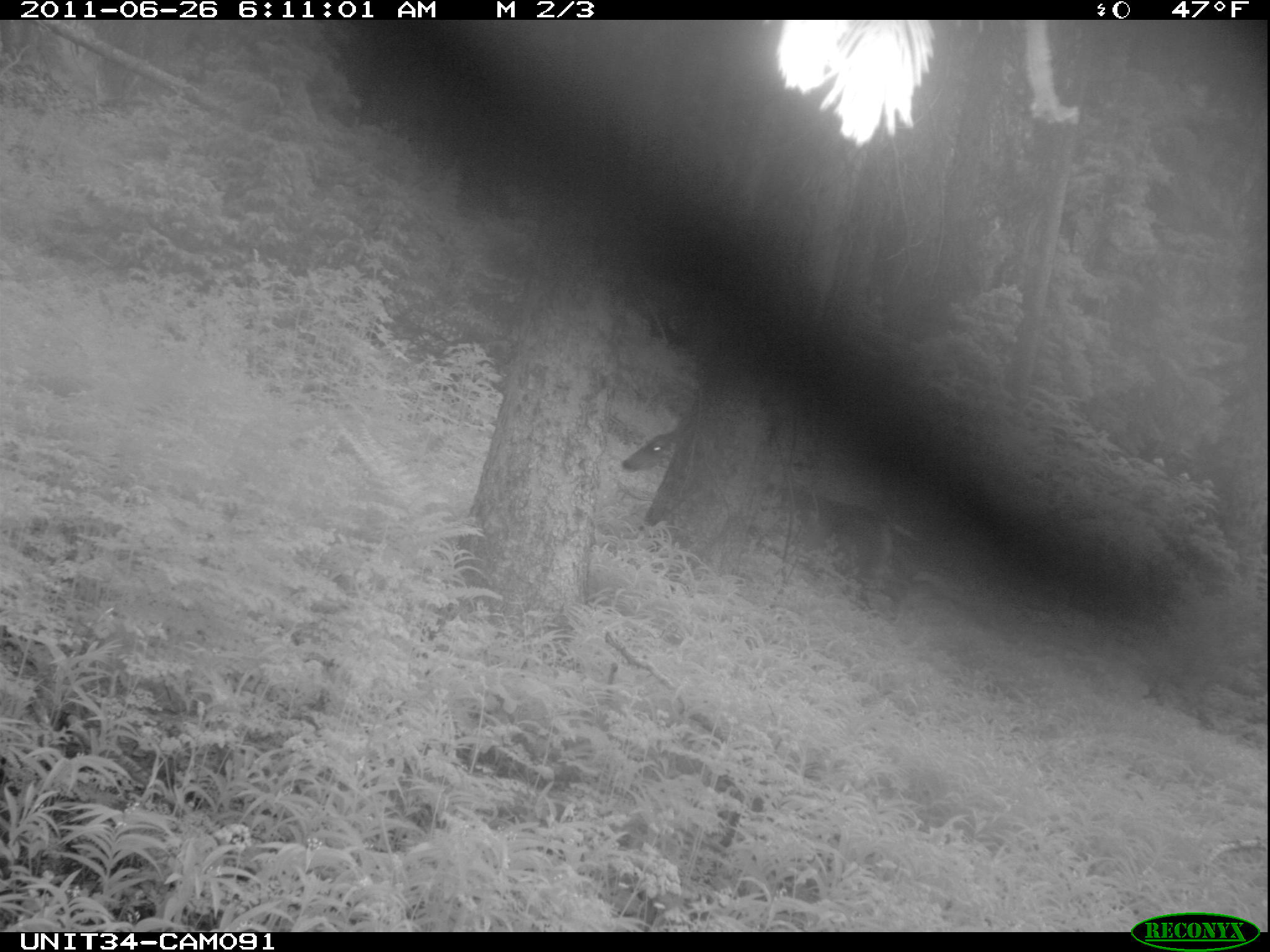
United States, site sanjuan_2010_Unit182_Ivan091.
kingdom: Animalia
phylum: Chordata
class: Mammalia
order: Artiodactyla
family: Cervidae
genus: Odocoileus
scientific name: Odocoileus hemionus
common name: mule deer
Odocoileus hemionus (mule deer).